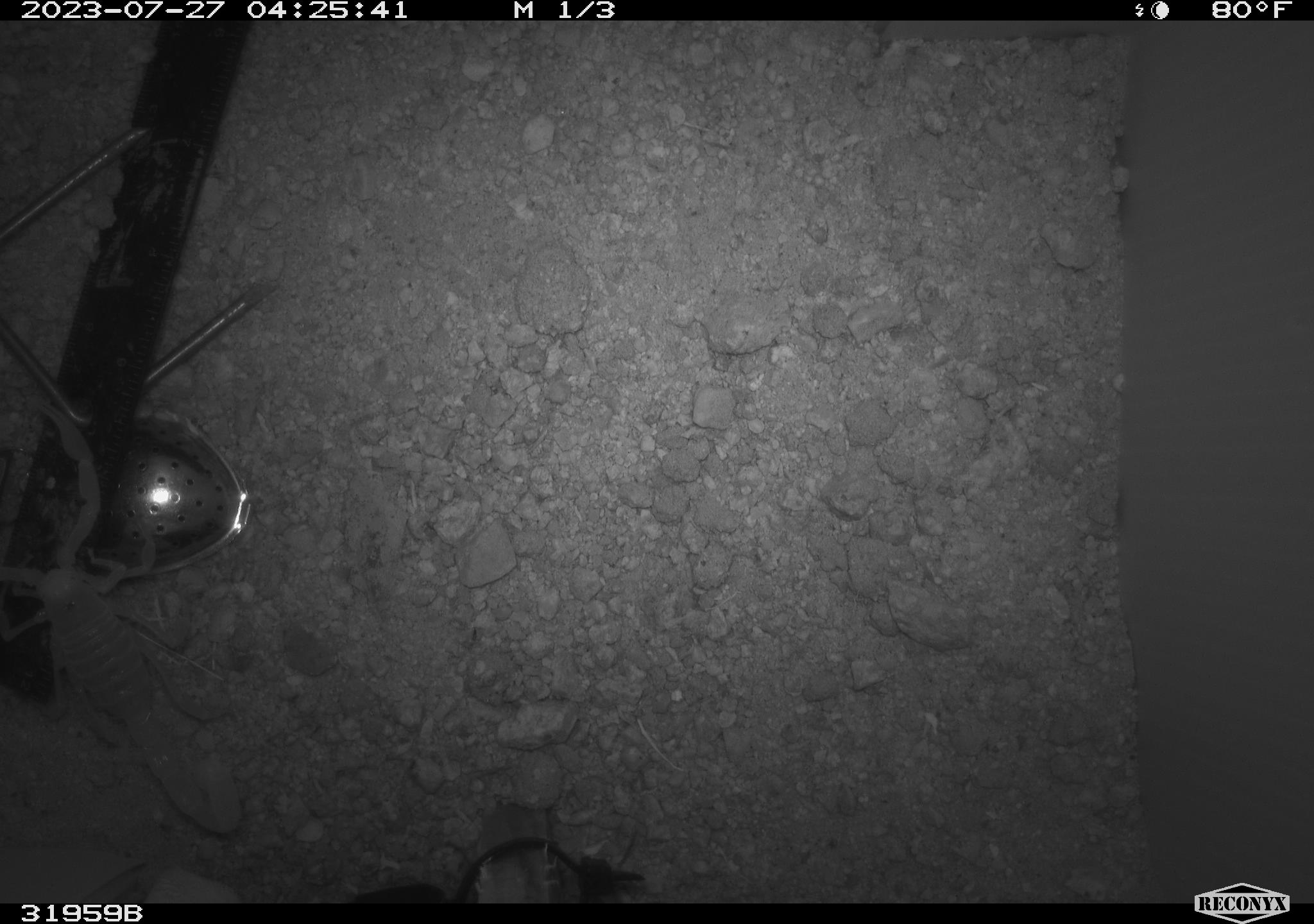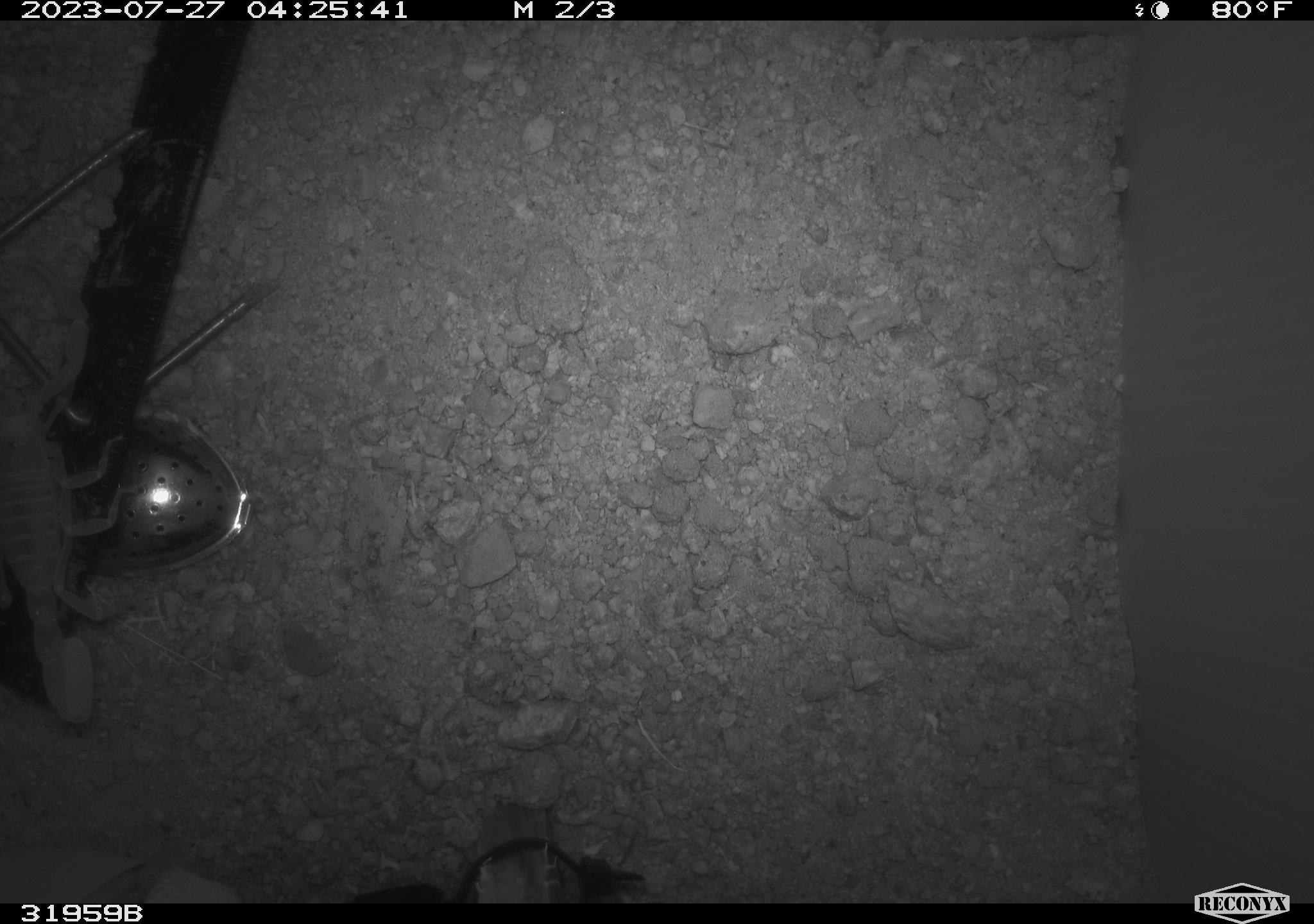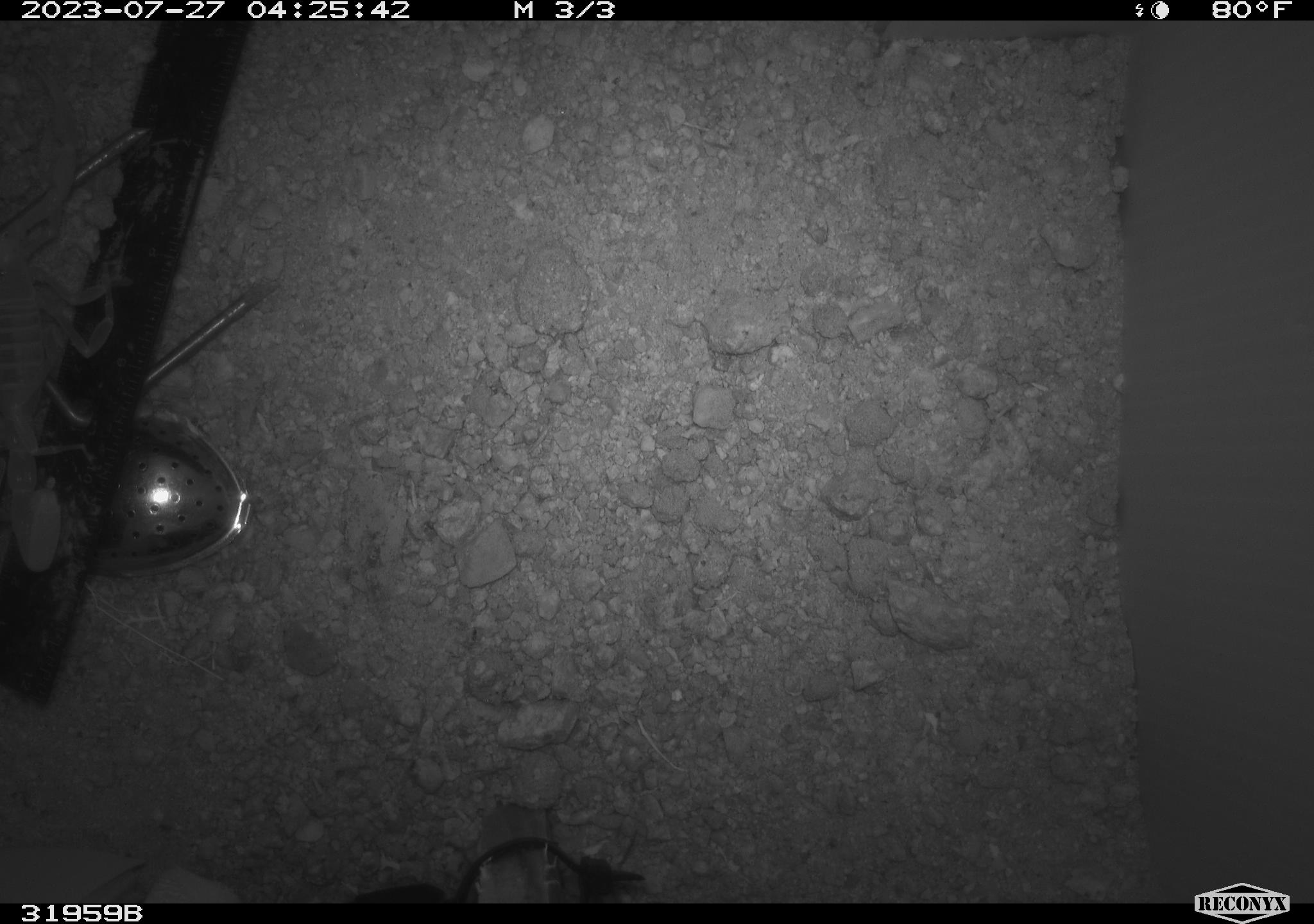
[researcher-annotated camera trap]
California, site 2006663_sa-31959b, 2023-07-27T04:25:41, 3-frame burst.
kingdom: Animalia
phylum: Arthropoda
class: Arachnida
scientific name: Arachnida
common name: arachnids